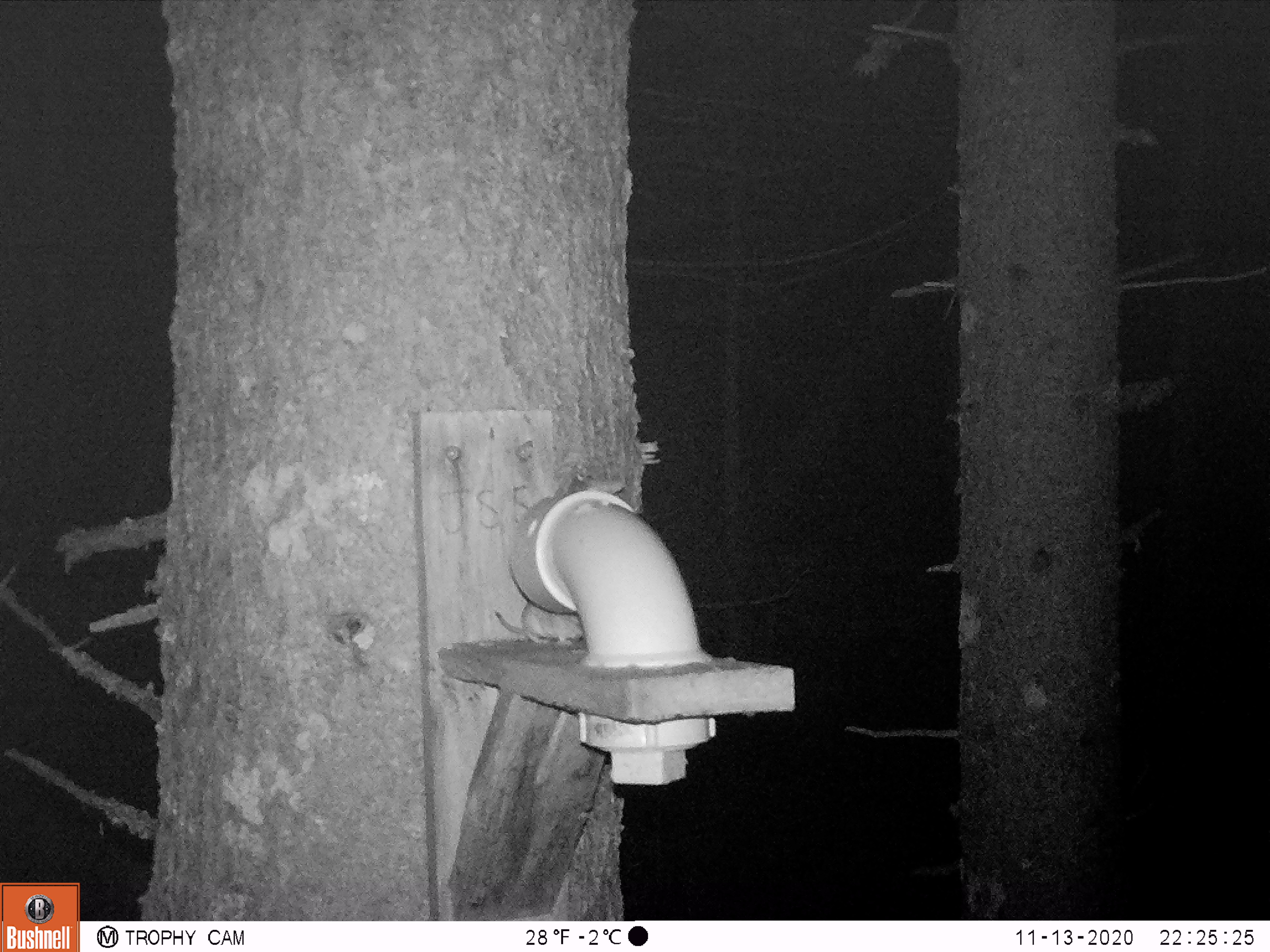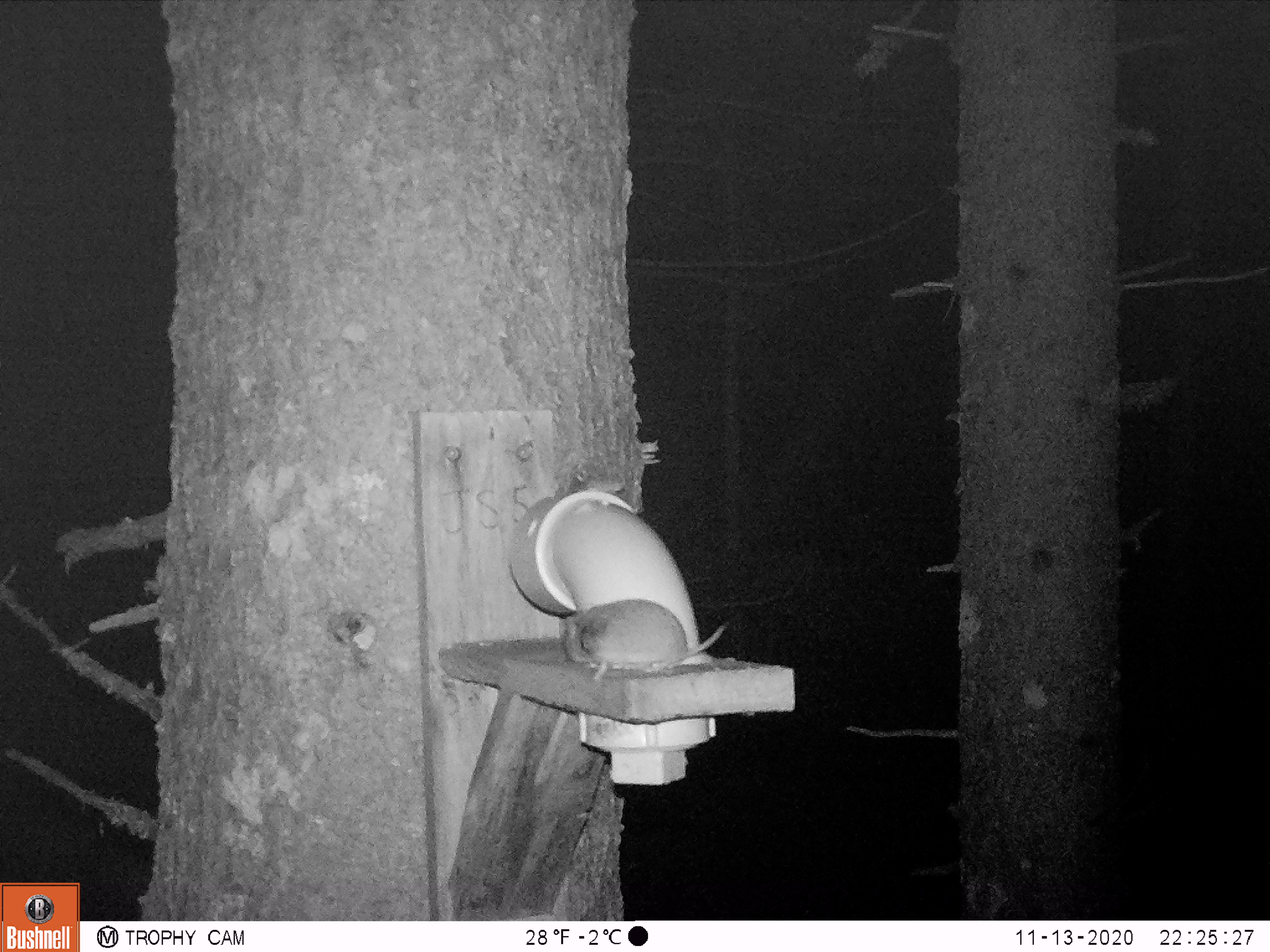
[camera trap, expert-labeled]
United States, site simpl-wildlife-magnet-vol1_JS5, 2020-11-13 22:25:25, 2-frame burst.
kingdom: Animalia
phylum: Chordata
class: Mammalia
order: Rodentia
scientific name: Rodentia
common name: mouse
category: mouse sp.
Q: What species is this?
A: Mouse sp. (mouse) (Rodentia).